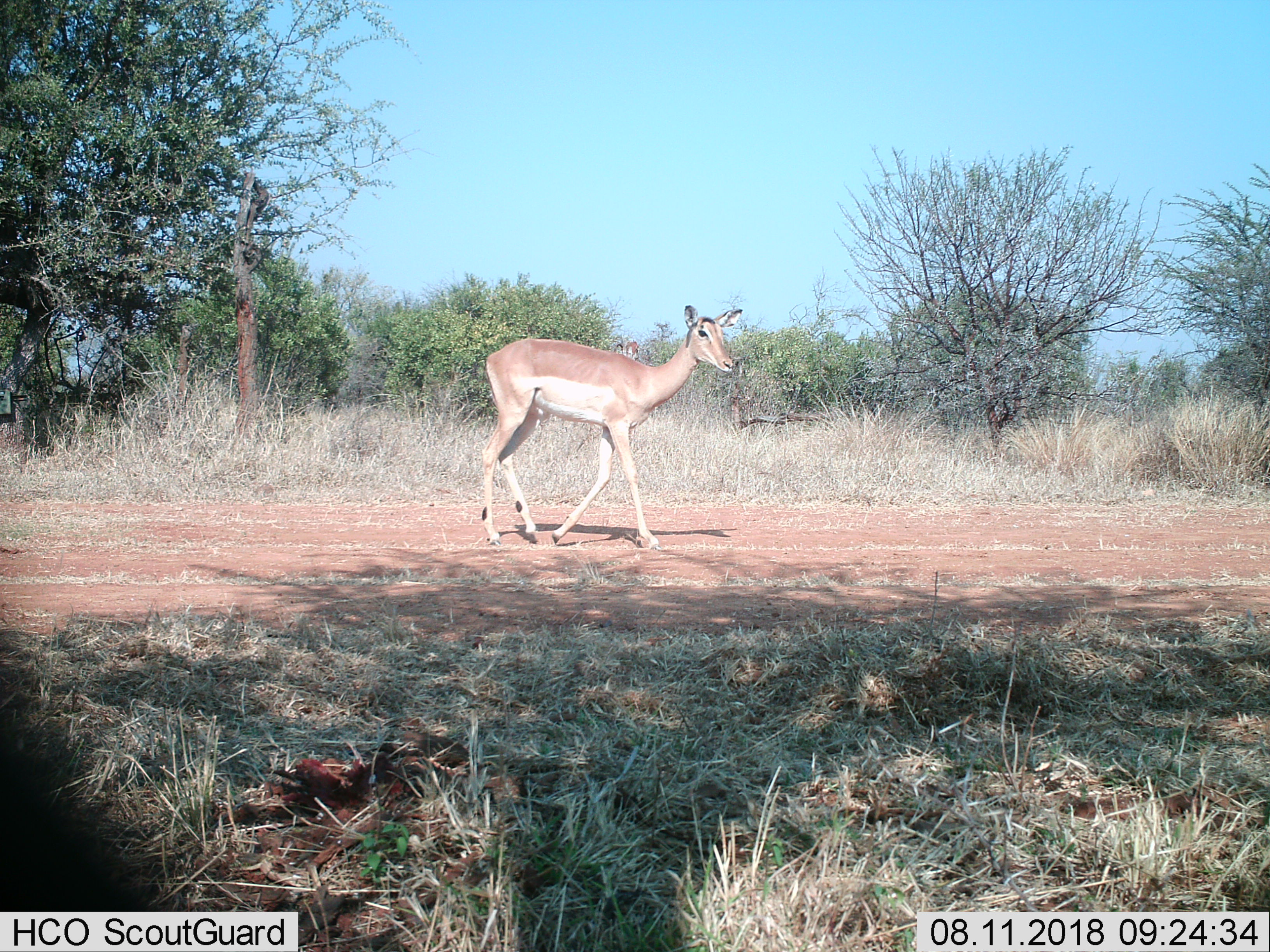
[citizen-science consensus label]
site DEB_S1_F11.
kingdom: Animalia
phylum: Chordata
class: Mammalia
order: Artiodactyla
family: Bovidae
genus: Aepyceros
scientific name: Aepyceros melampus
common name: impala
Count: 1.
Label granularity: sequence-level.